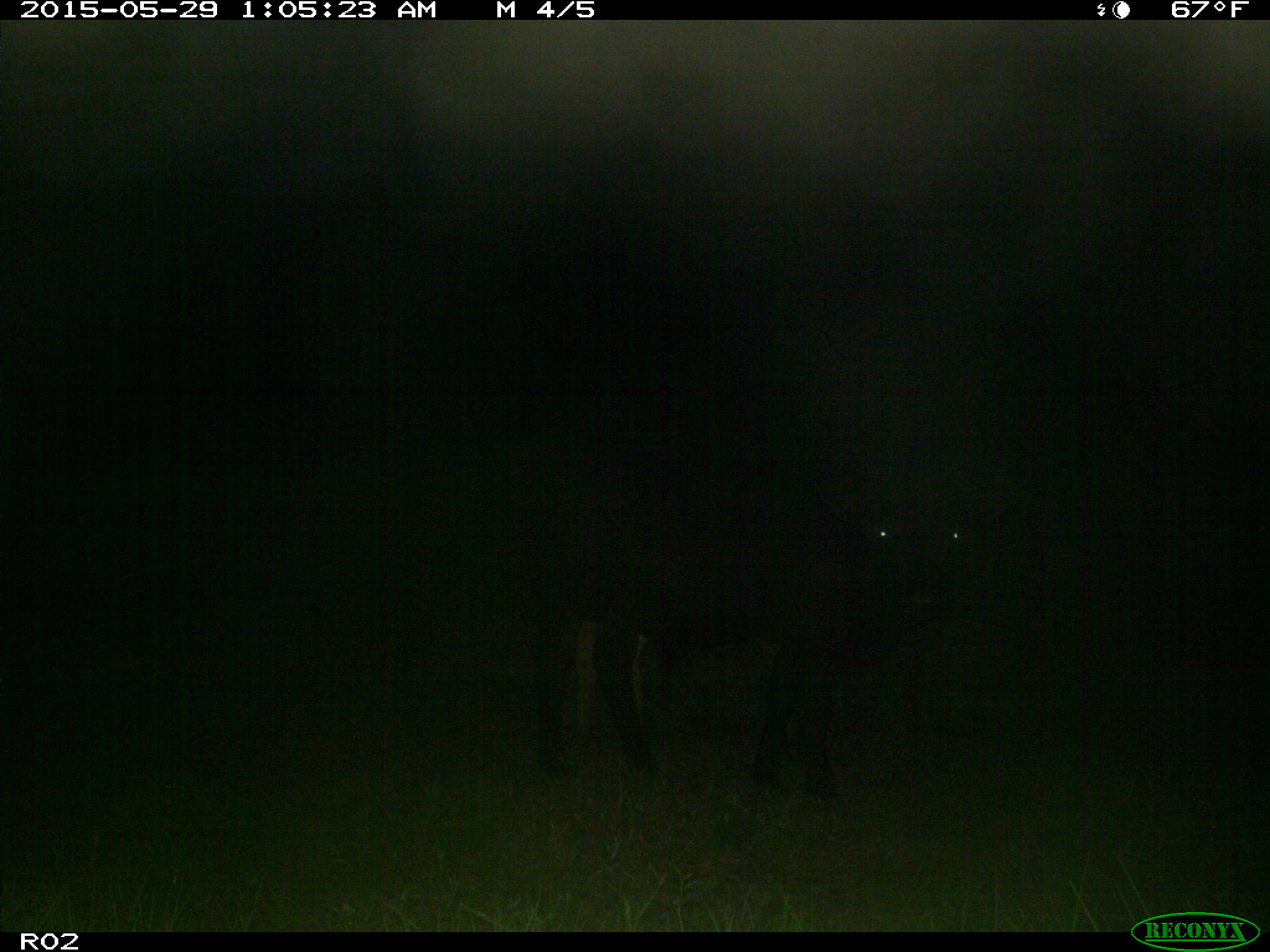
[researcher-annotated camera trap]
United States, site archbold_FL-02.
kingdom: Animalia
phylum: Chordata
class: Mammalia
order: Artiodactyla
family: Bovidae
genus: Bos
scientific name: Bos taurus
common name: domestic cow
Bos taurus (domestic cow).